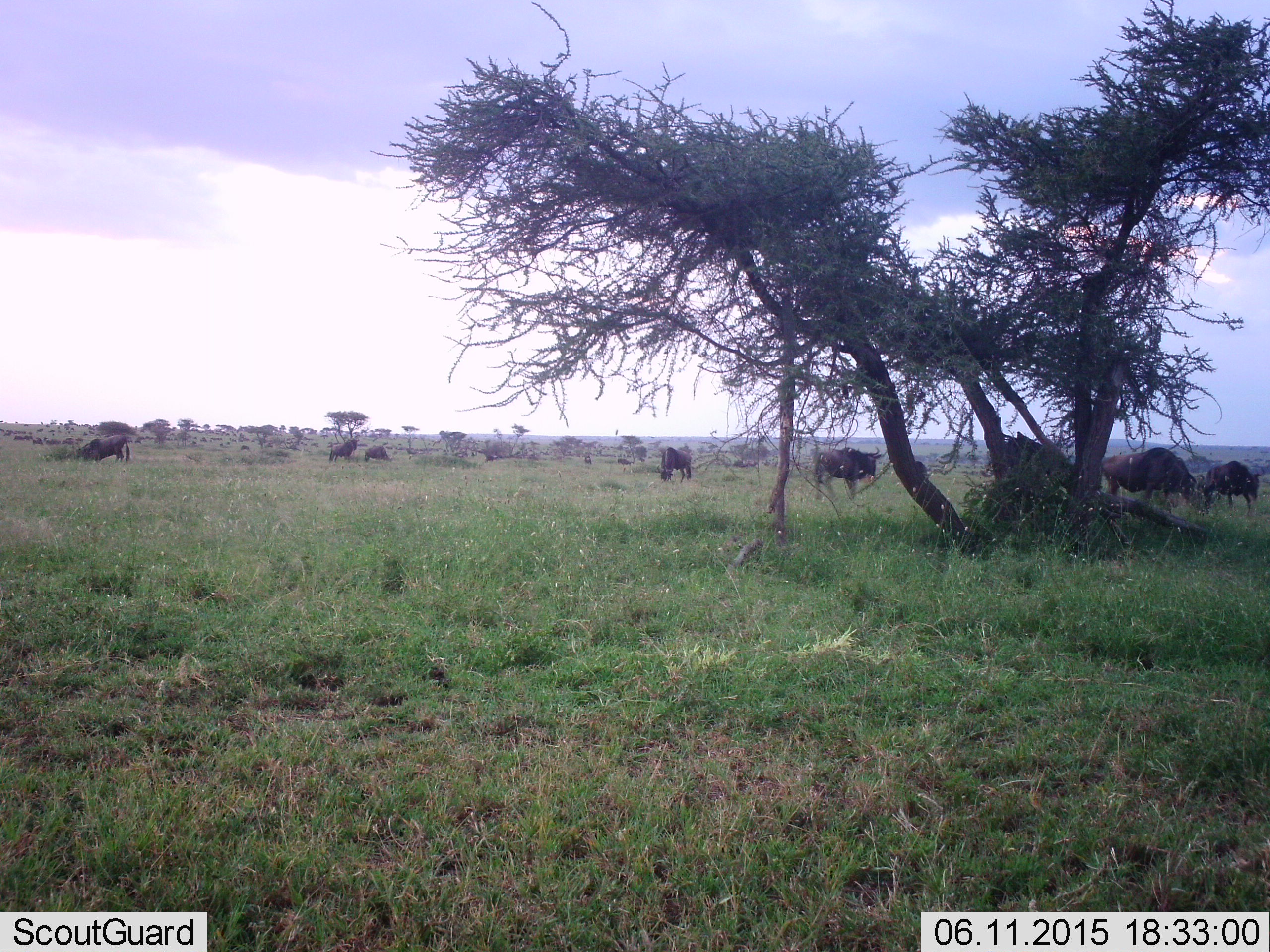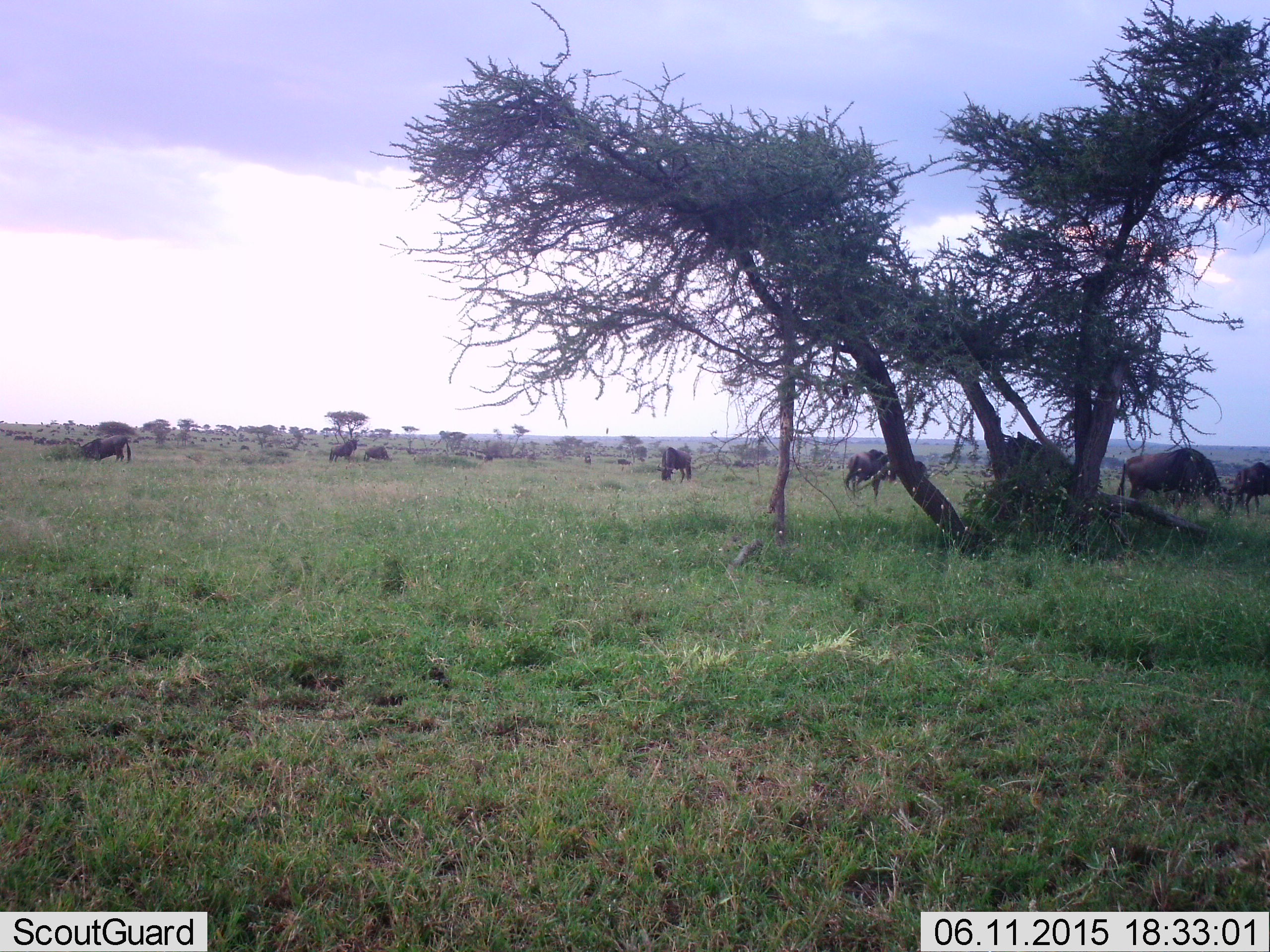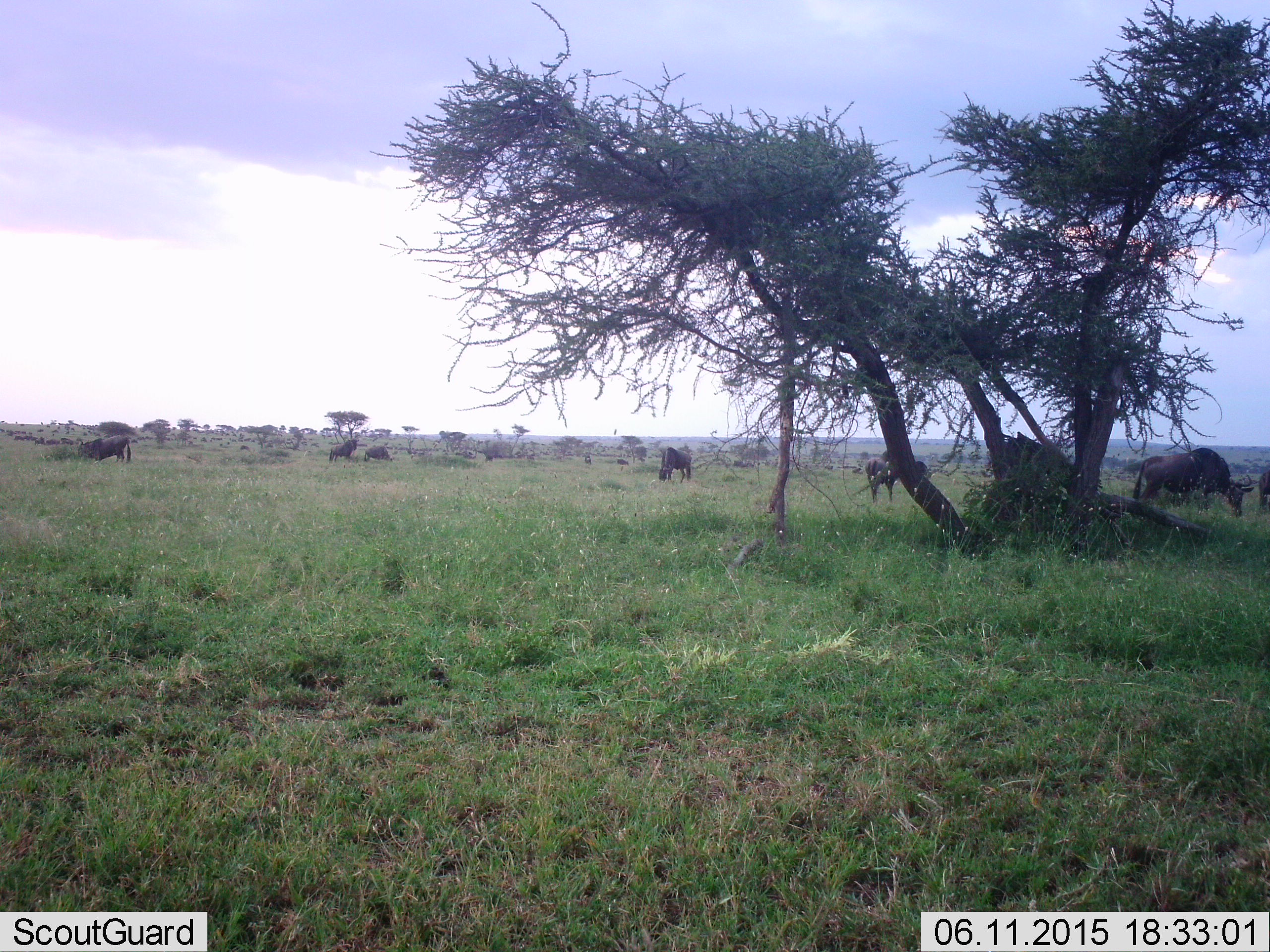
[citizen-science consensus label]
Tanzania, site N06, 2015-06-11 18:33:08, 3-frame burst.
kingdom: Animalia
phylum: Chordata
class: Mammalia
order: Artiodactyla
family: Bovidae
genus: Connochaetes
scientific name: Connochaetes taurinus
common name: blue wildebeest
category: wildebeest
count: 11-50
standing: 50%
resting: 0%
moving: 80%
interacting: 10%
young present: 0%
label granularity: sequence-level